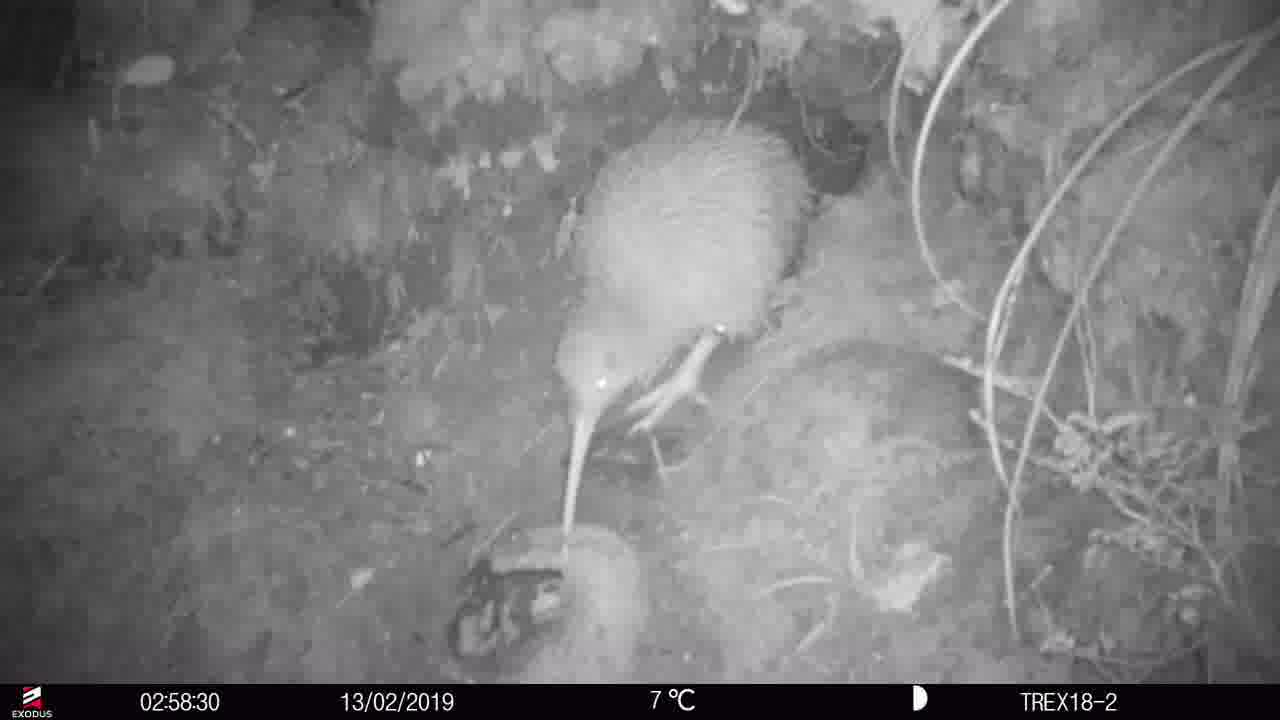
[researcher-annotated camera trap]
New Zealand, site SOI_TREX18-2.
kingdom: Animalia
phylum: Chordata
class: Aves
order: Apterygiformes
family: Apterygidae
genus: Apteryx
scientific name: Apteryx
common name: kiwi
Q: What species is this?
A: Kiwi (Apteryx).